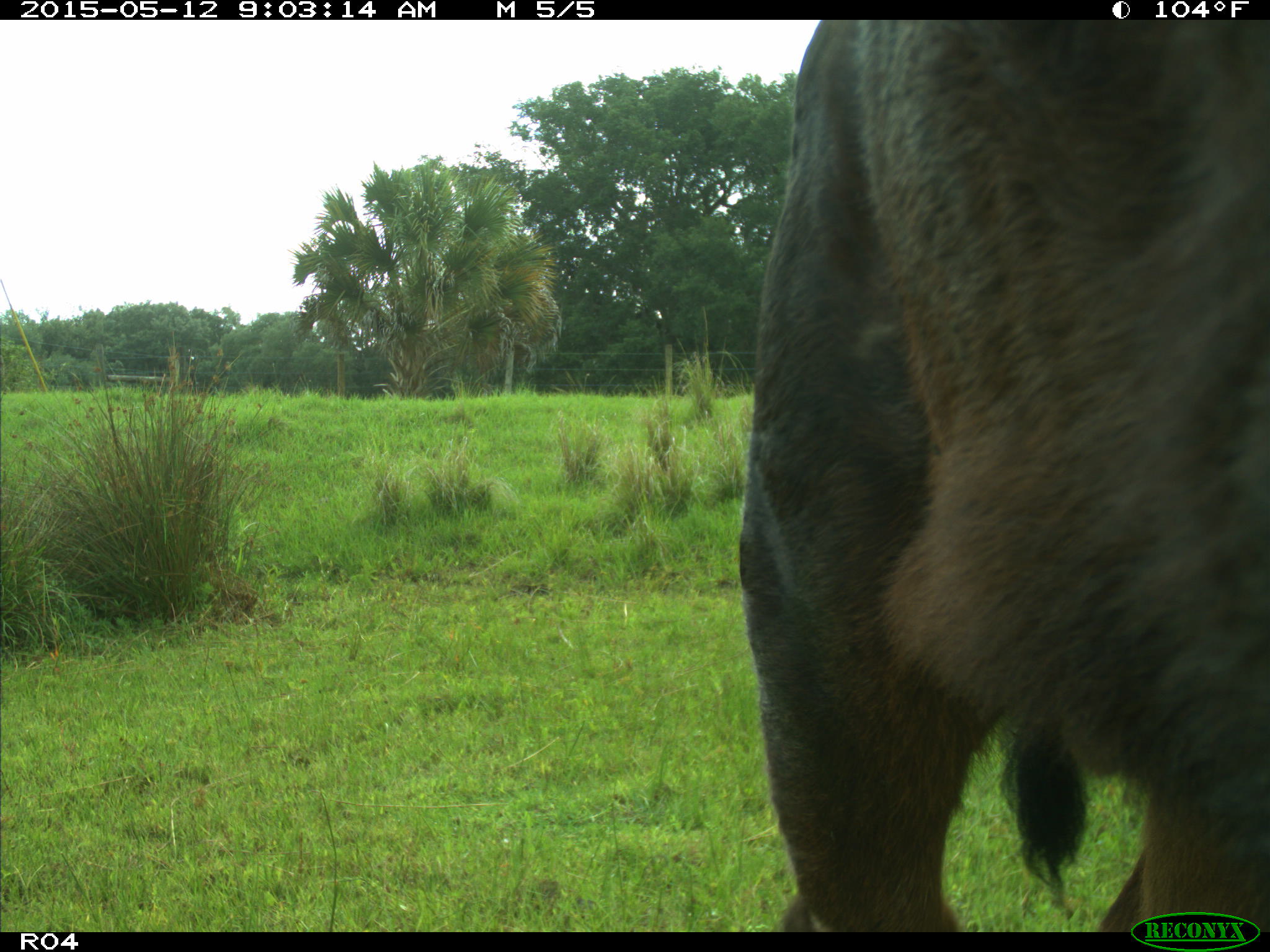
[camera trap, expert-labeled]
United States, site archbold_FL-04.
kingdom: Animalia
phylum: Chordata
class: Mammalia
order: Artiodactyla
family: Bovidae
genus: Bos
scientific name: Bos taurus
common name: domestic cow